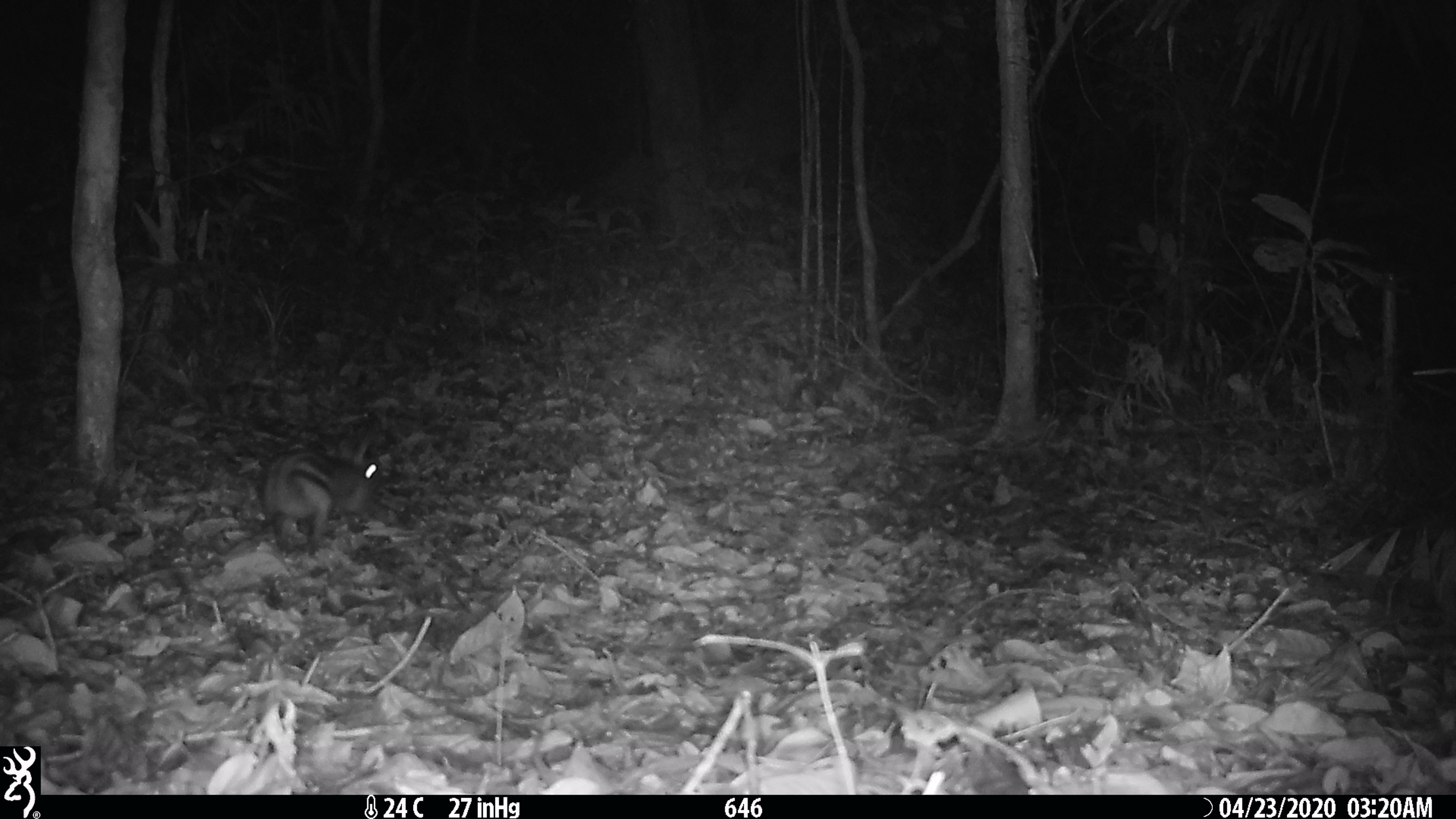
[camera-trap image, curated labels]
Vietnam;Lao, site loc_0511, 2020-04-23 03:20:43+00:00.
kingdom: Animalia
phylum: Chordata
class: Mammalia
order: Lagomorpha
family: Leporidae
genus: Nesolagus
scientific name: Nesolagus timminsi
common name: annamite striped rabbit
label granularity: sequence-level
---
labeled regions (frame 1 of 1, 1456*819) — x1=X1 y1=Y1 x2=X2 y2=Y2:
annamite striped rabbit: x1=260 y1=434 x2=385 y2=549